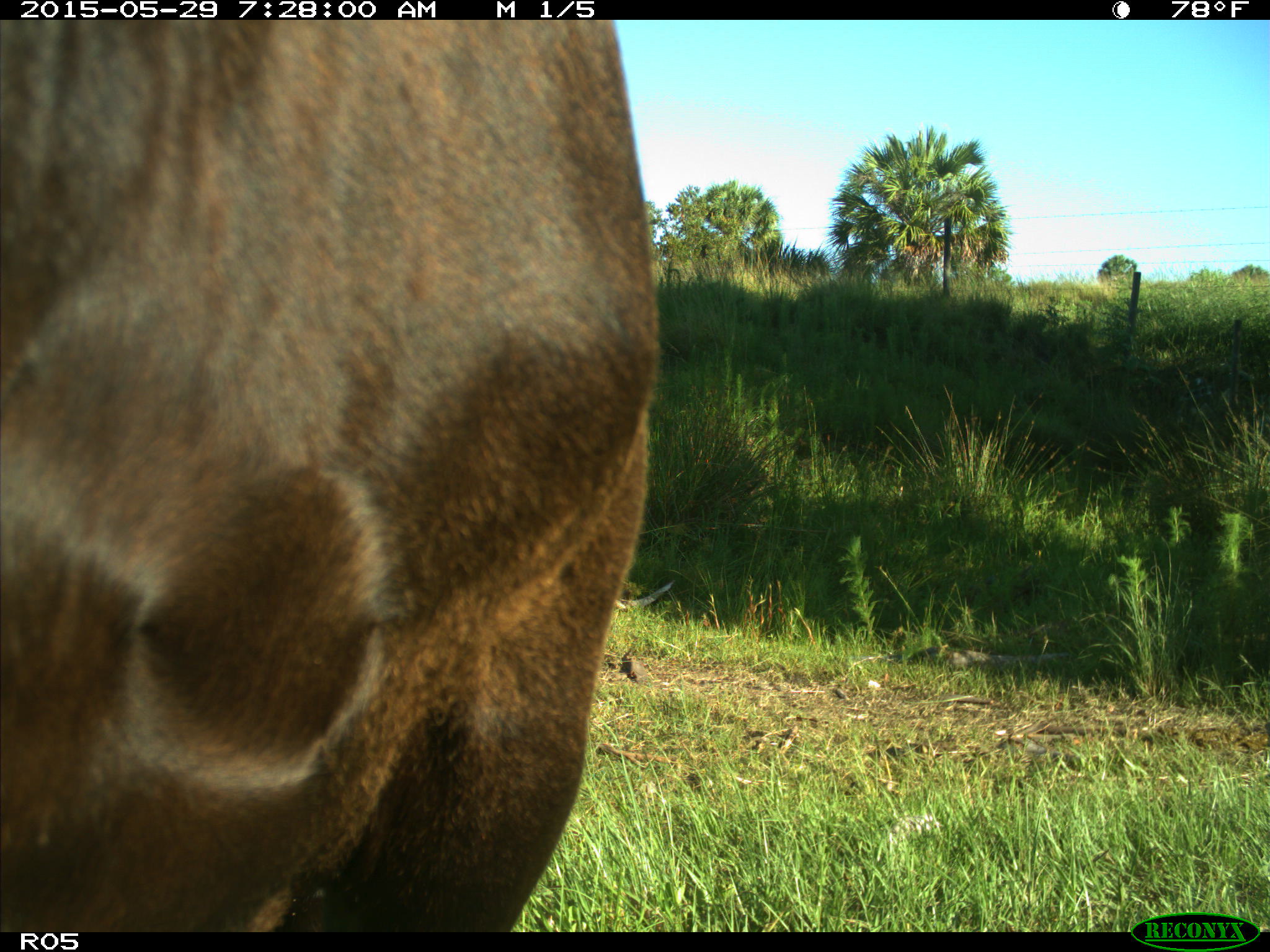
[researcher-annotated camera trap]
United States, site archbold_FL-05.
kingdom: Animalia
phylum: Chordata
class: Mammalia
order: Artiodactyla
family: Bovidae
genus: Bos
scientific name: Bos taurus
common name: domestic cow